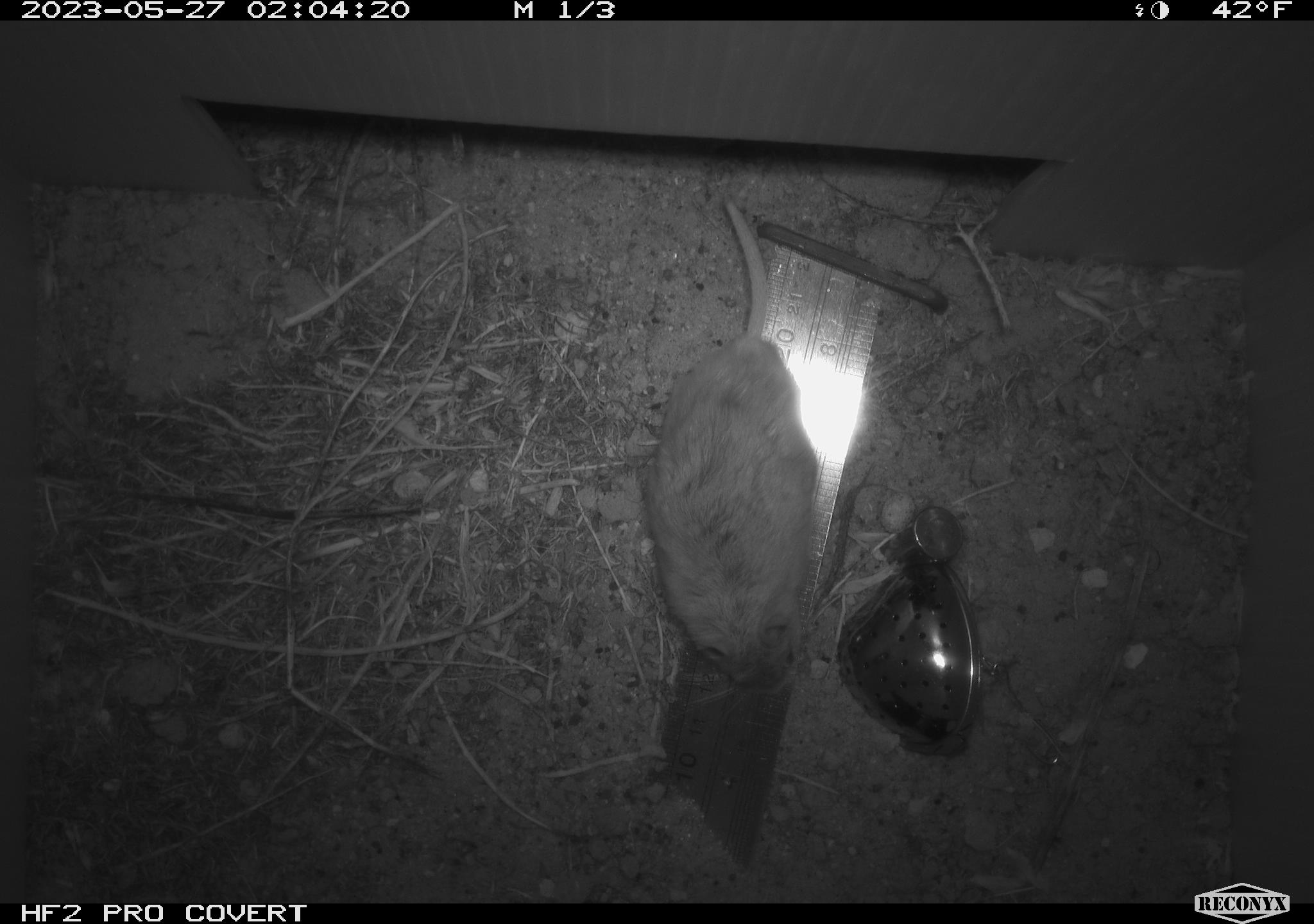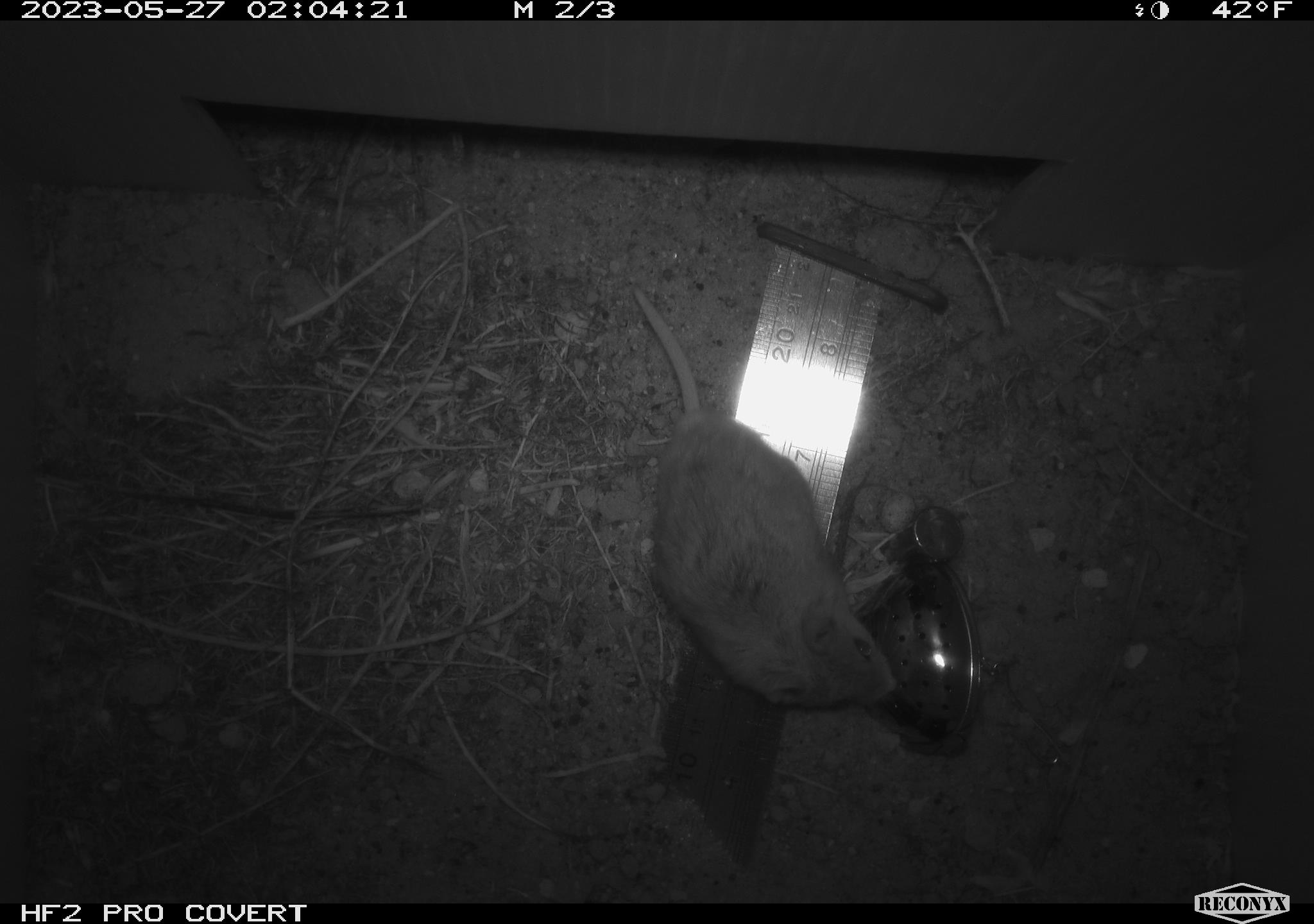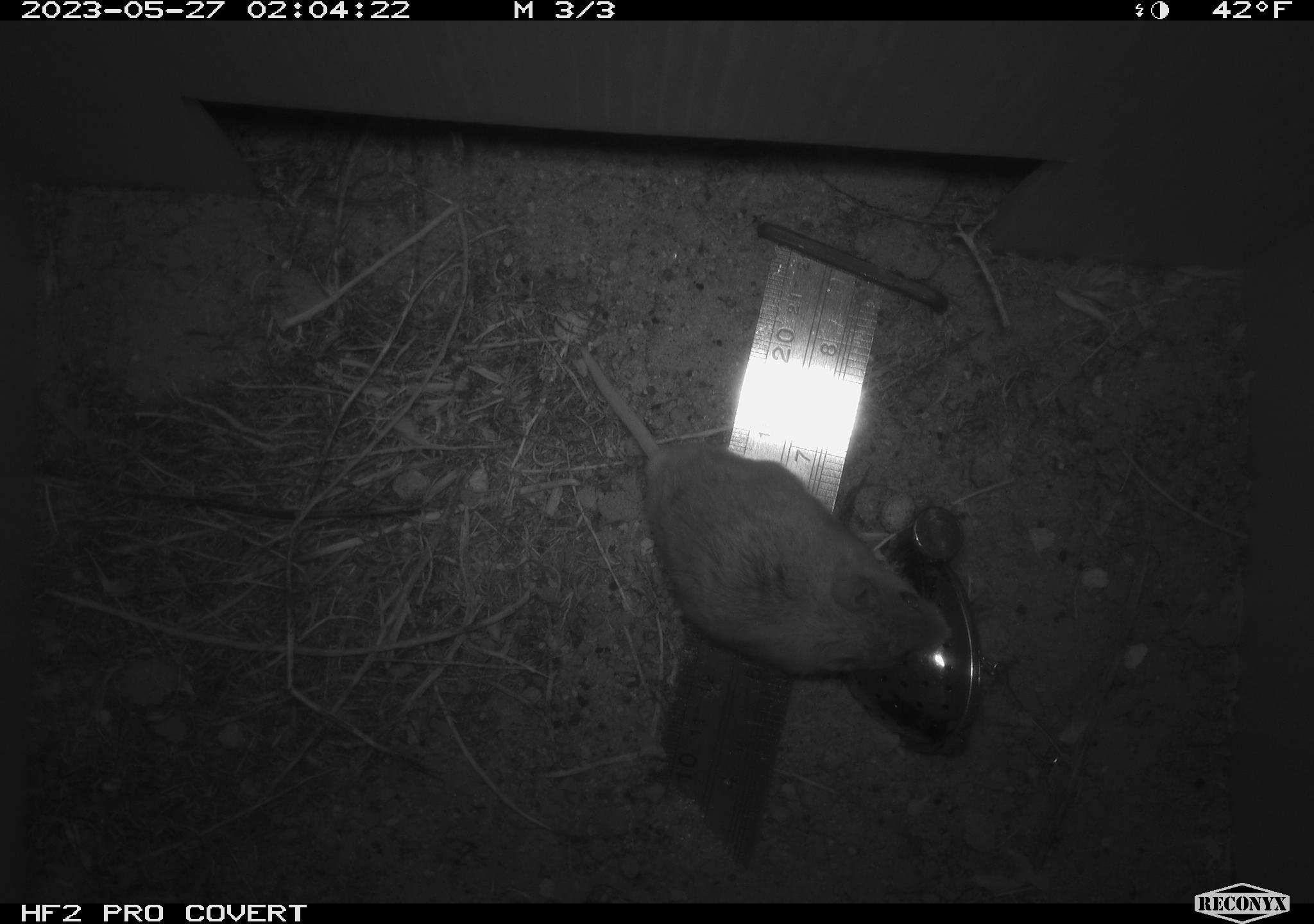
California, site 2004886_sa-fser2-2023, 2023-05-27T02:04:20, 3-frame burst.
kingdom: Animalia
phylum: Chordata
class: Mammalia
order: Rodentia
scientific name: Rodentia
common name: mouse species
Mouse species (Rodentia).